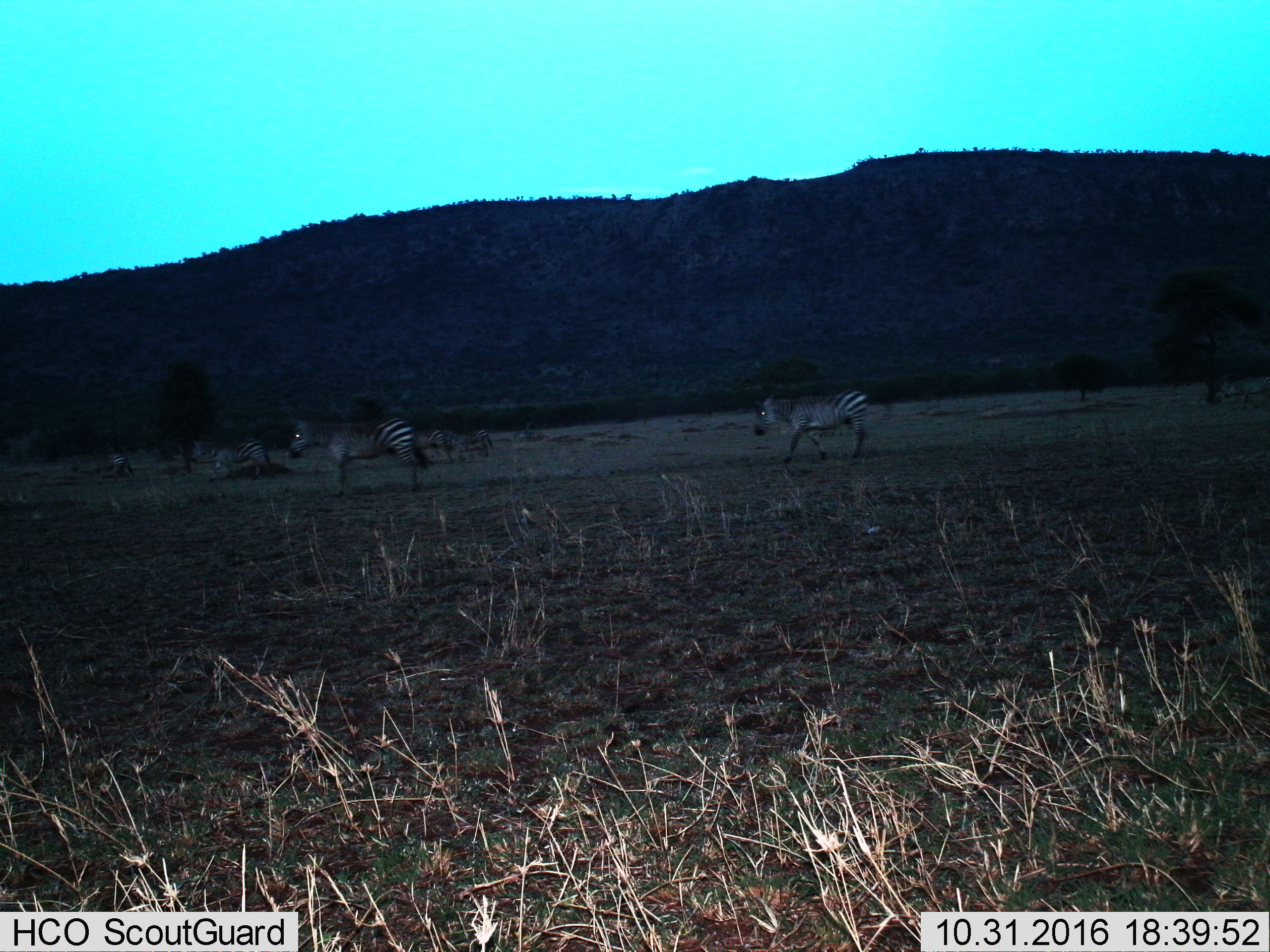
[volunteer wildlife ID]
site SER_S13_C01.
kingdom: Animalia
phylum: Chordata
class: Mammalia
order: Perissodactyla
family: Equidae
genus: Equus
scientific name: Equus quagga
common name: plains zebra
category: zebraplains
Zebraplains (plains zebra) (Equus quagga), count 6. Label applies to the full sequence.